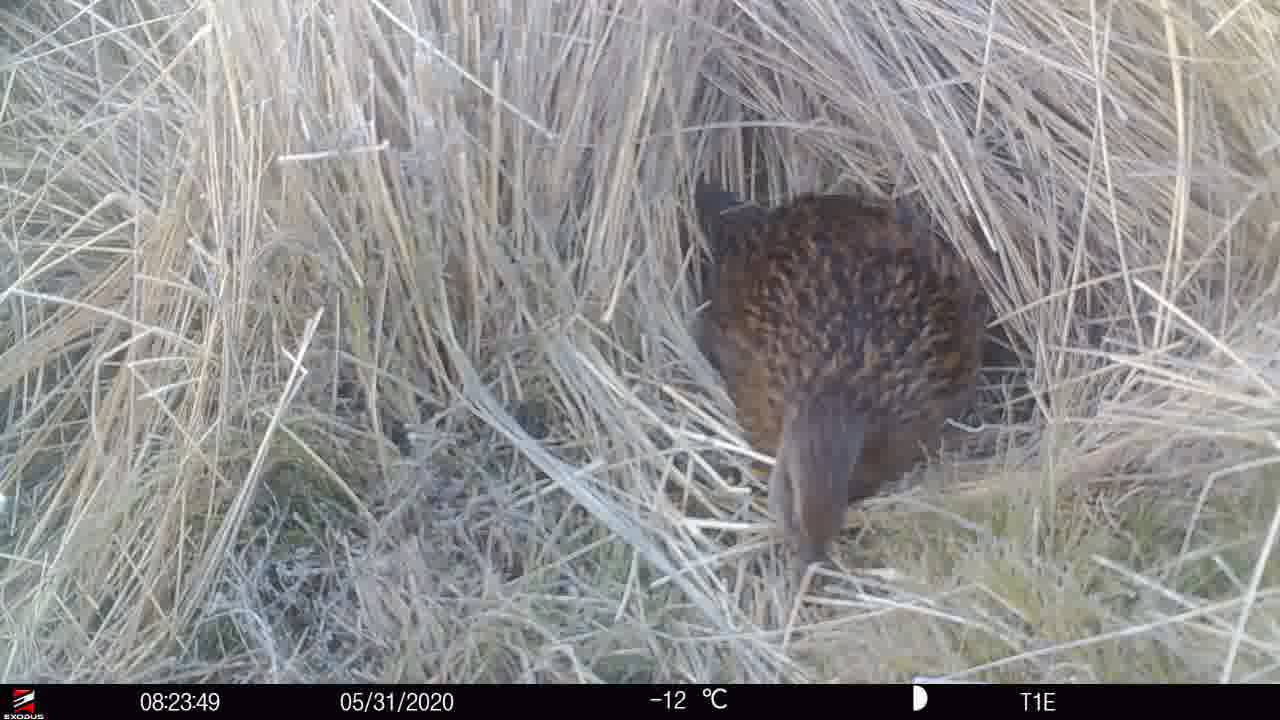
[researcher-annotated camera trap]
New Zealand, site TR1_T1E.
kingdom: Animalia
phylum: Chordata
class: Aves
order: Gruiformes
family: Rallidae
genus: Gallirallus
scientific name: Gallirallus australis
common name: weka